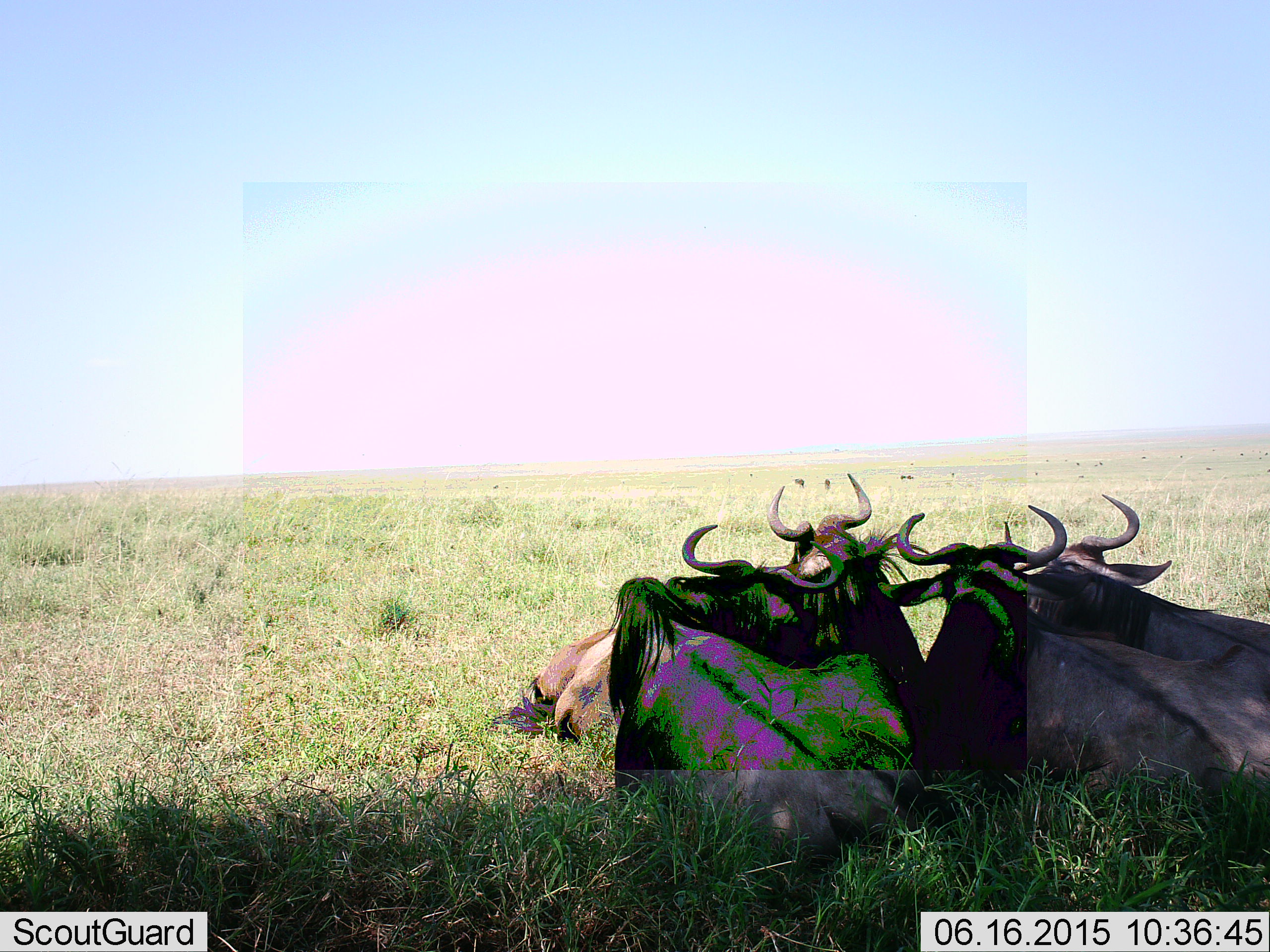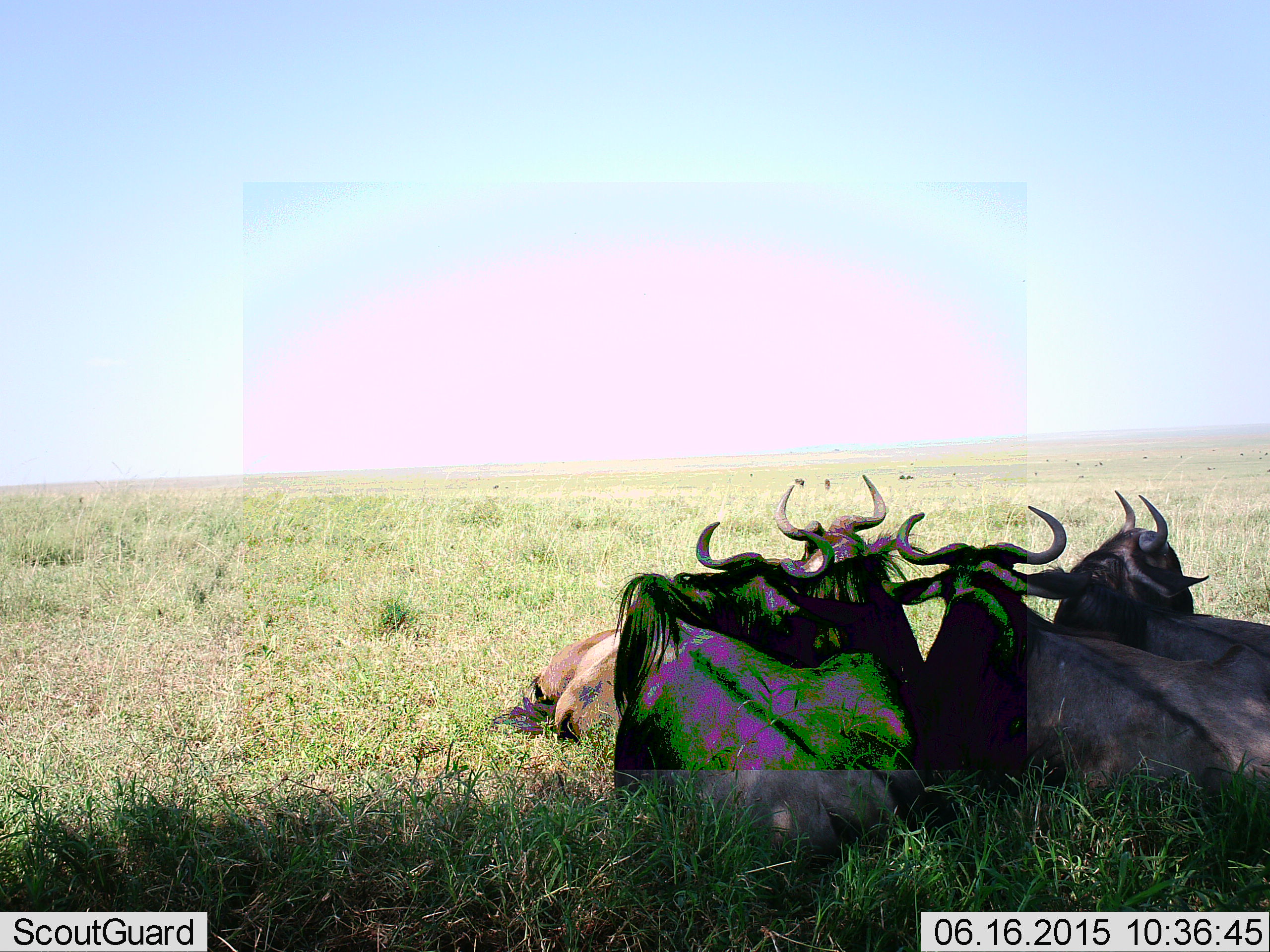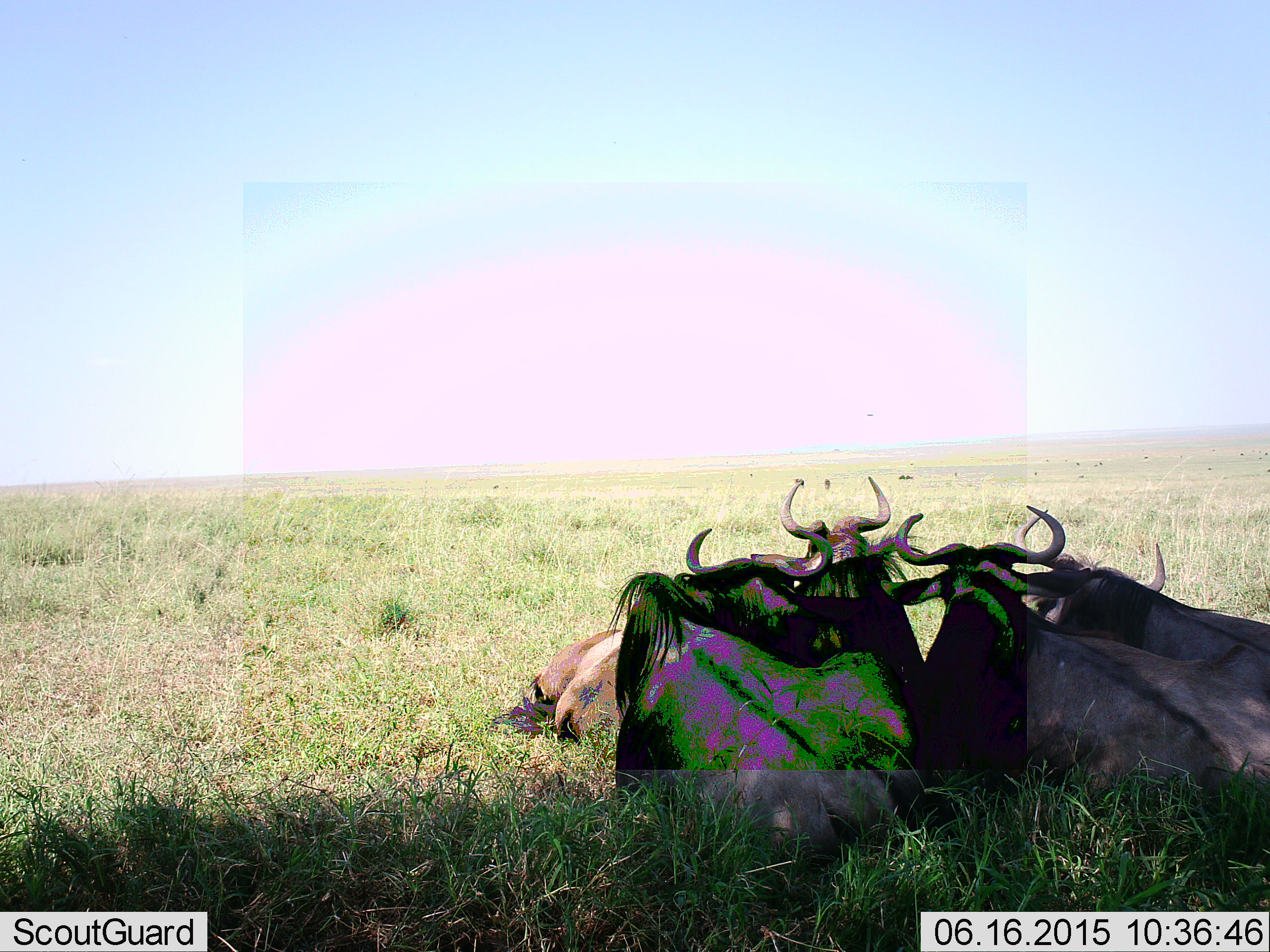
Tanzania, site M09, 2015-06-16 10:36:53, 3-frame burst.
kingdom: Animalia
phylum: Chordata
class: Mammalia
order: Artiodactyla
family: Bovidae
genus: Connochaetes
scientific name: Connochaetes taurinus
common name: blue wildebeest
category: wildebeest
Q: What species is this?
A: Wildebeest (blue wildebeest) (Connochaetes taurinus).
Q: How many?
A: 5.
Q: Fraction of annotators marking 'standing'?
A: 10%.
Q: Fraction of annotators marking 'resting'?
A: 90%.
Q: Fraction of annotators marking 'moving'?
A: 10%.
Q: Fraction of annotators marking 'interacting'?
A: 0%.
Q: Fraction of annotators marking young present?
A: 0%.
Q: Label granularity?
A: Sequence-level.